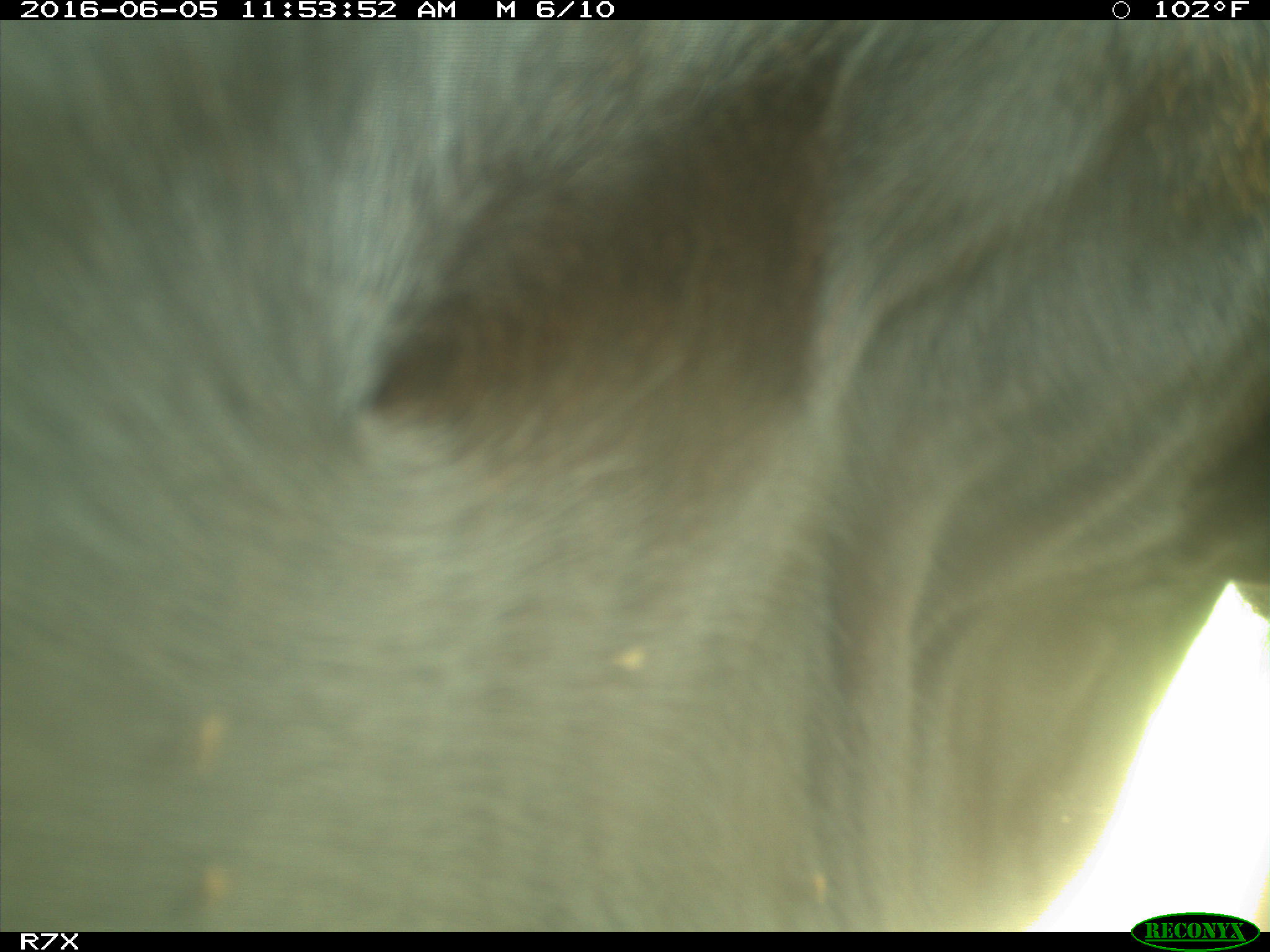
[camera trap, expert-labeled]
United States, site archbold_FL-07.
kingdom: Animalia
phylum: Chordata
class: Mammalia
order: Artiodactyla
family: Bovidae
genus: Bos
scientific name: Bos taurus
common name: domestic cow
Bos taurus (domestic cow).